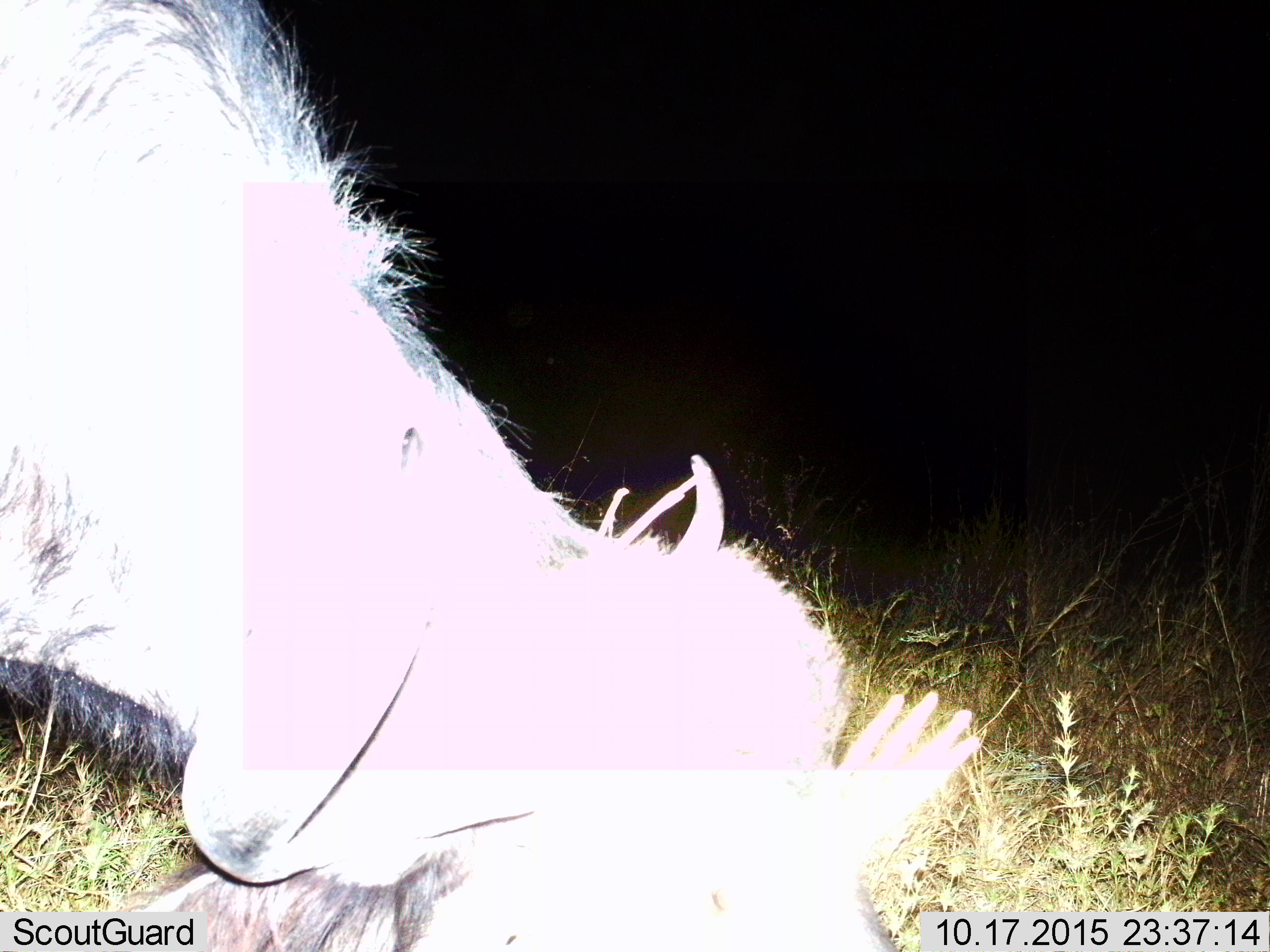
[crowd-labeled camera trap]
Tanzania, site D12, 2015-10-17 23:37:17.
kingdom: Animalia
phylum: Chordata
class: Mammalia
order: Artiodactyla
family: Bovidae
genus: Connochaetes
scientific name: Connochaetes taurinus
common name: blue wildebeest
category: wildebeest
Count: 1.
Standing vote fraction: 25%.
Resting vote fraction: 8%.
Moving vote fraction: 8%.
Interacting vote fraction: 0%.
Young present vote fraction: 8%.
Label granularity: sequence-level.